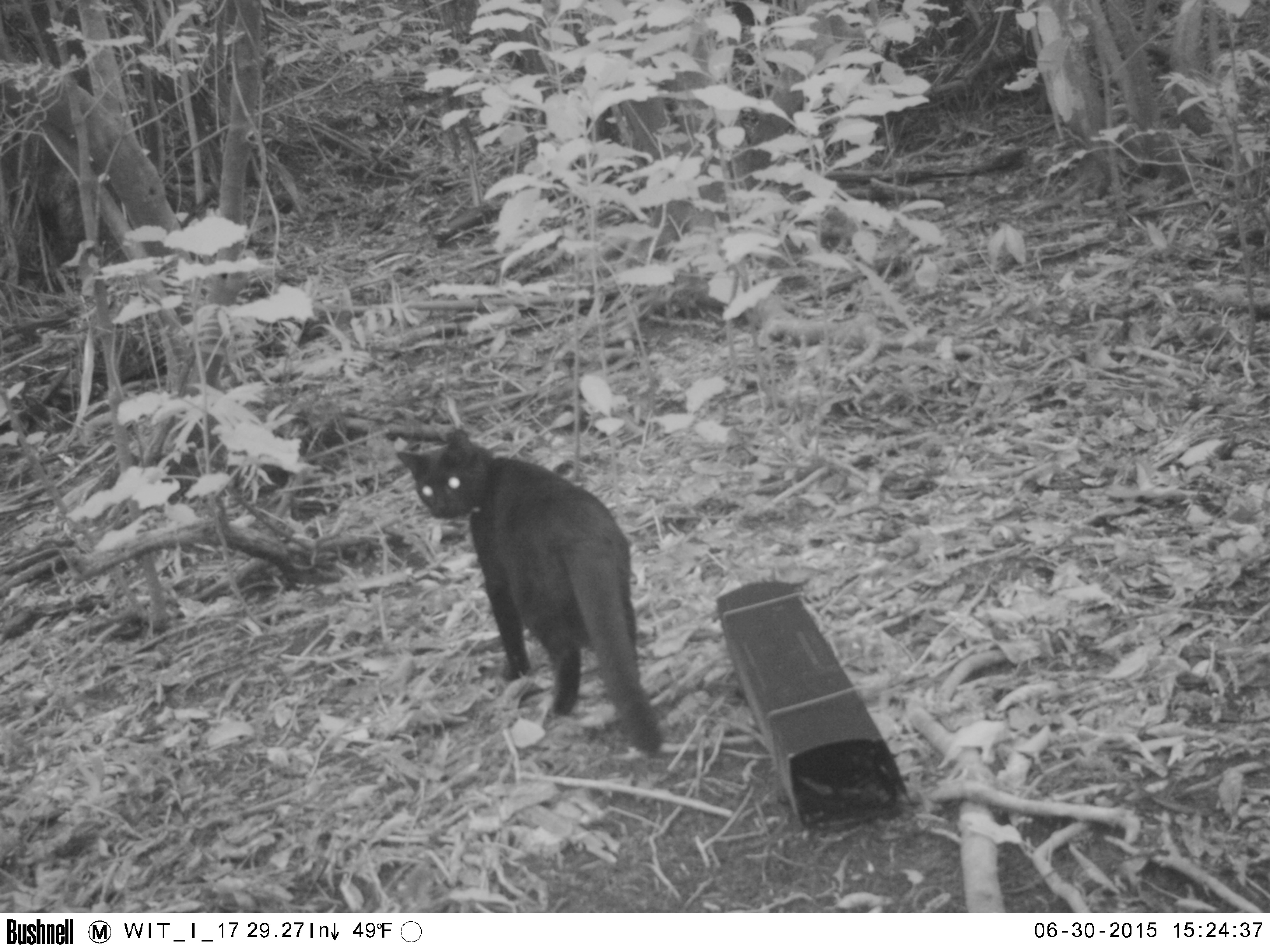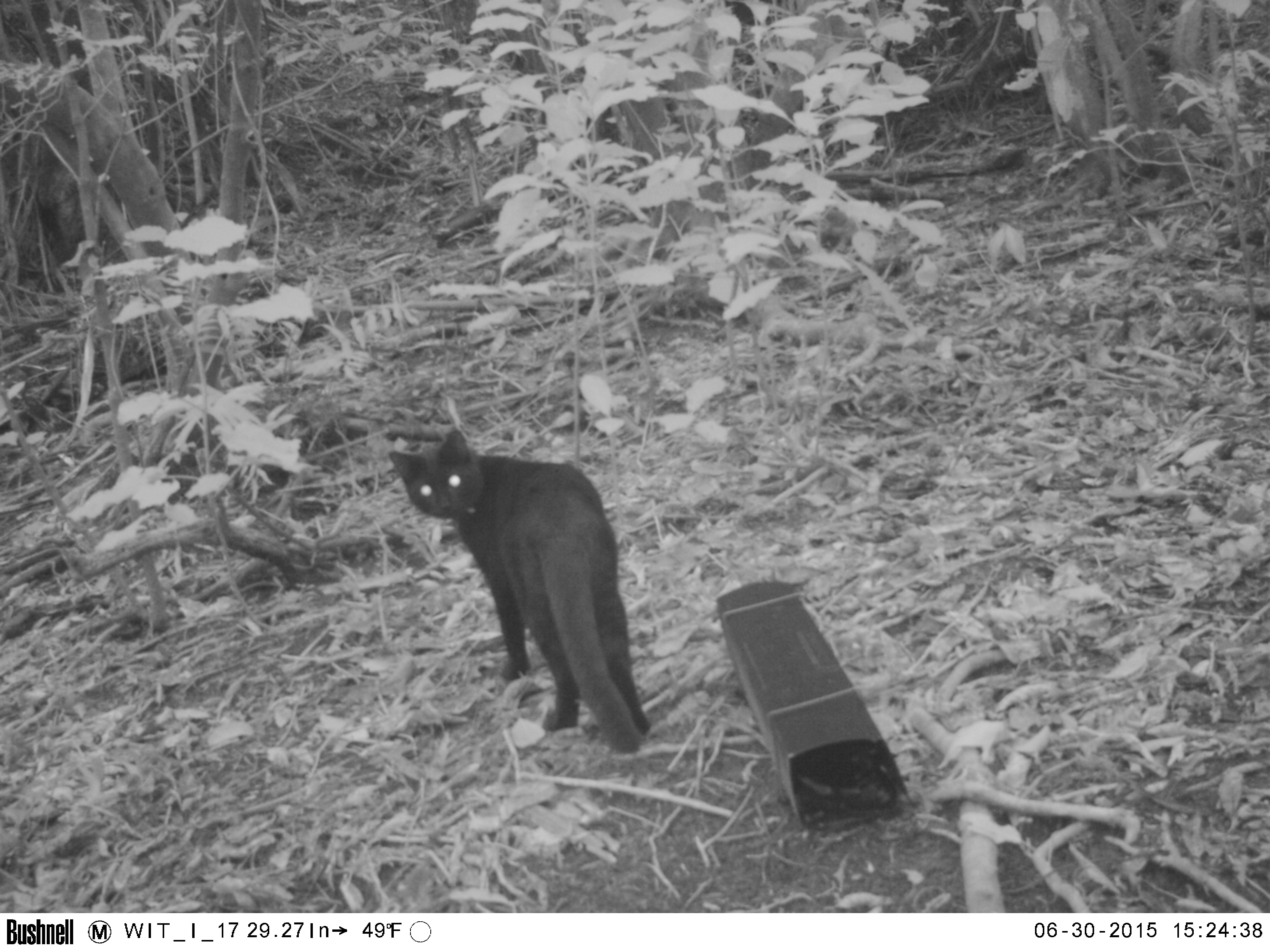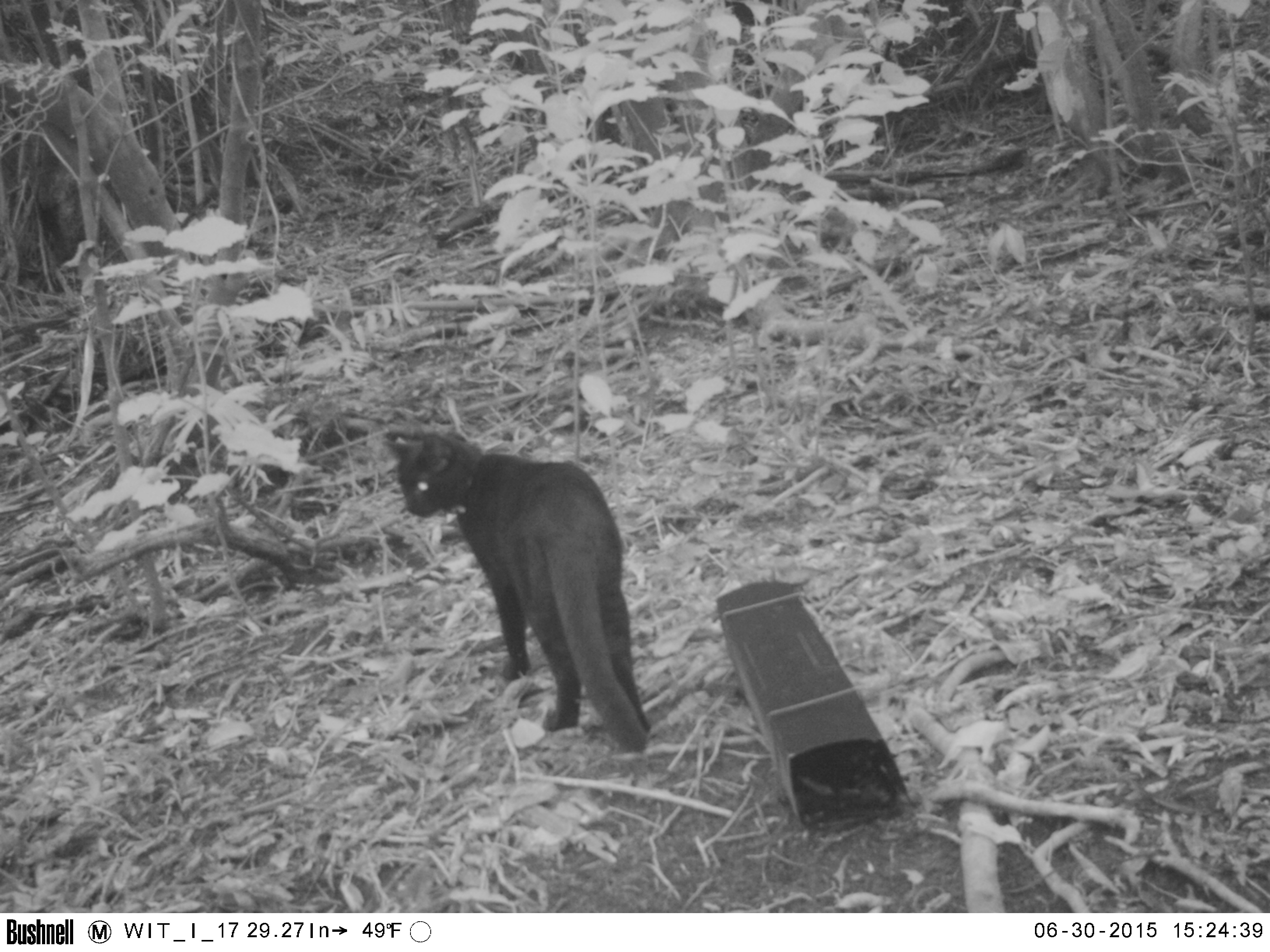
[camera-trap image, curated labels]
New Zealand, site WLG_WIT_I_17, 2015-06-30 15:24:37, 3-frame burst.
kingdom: Animalia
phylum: Chordata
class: Mammalia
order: Carnivora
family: Felidae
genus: Felis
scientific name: Felis catus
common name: domestic cat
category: cat